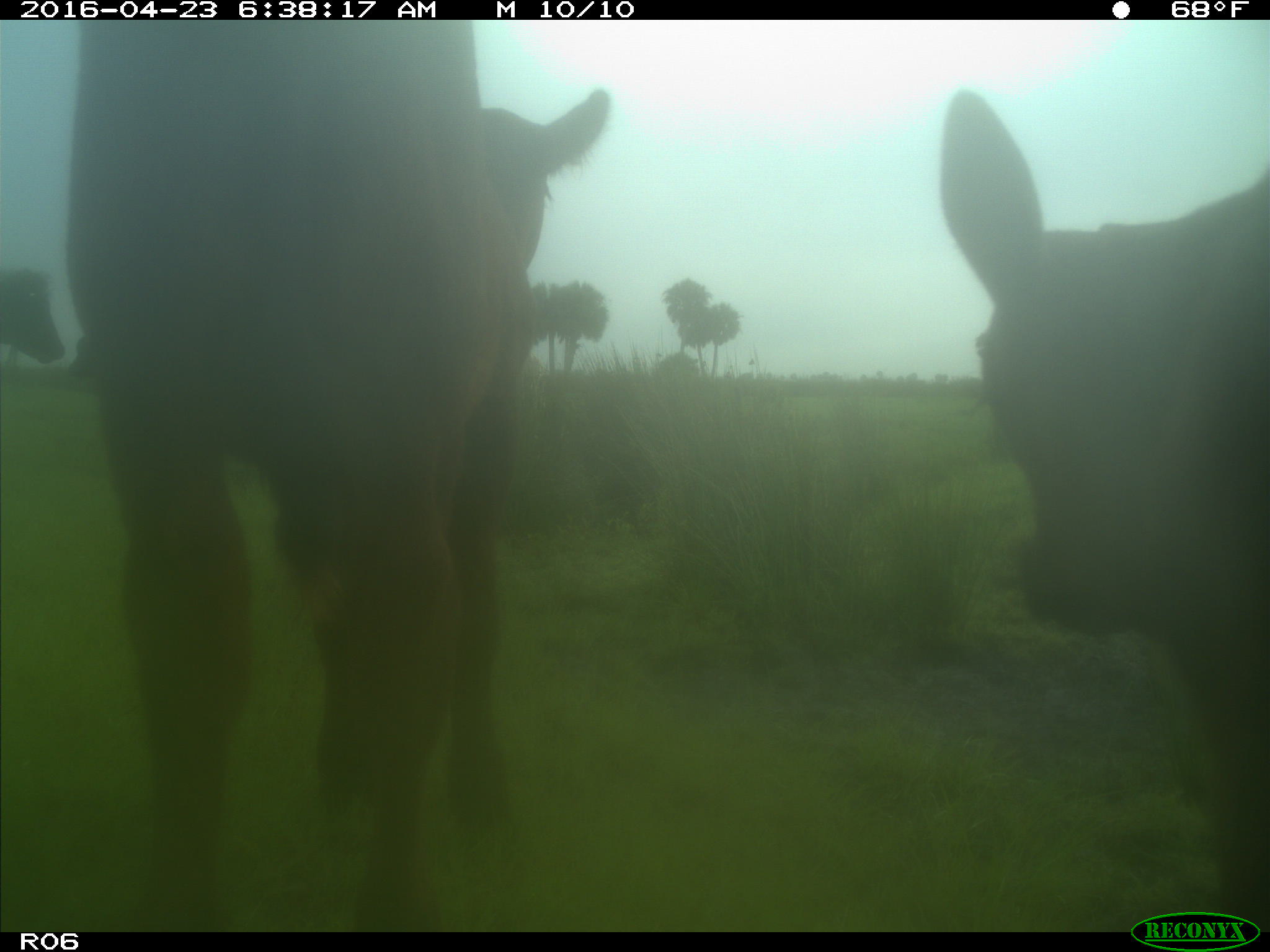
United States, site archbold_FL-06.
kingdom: Animalia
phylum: Chordata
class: Mammalia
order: Artiodactyla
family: Bovidae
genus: Bos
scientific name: Bos taurus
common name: domestic cow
Bos taurus (domestic cow).